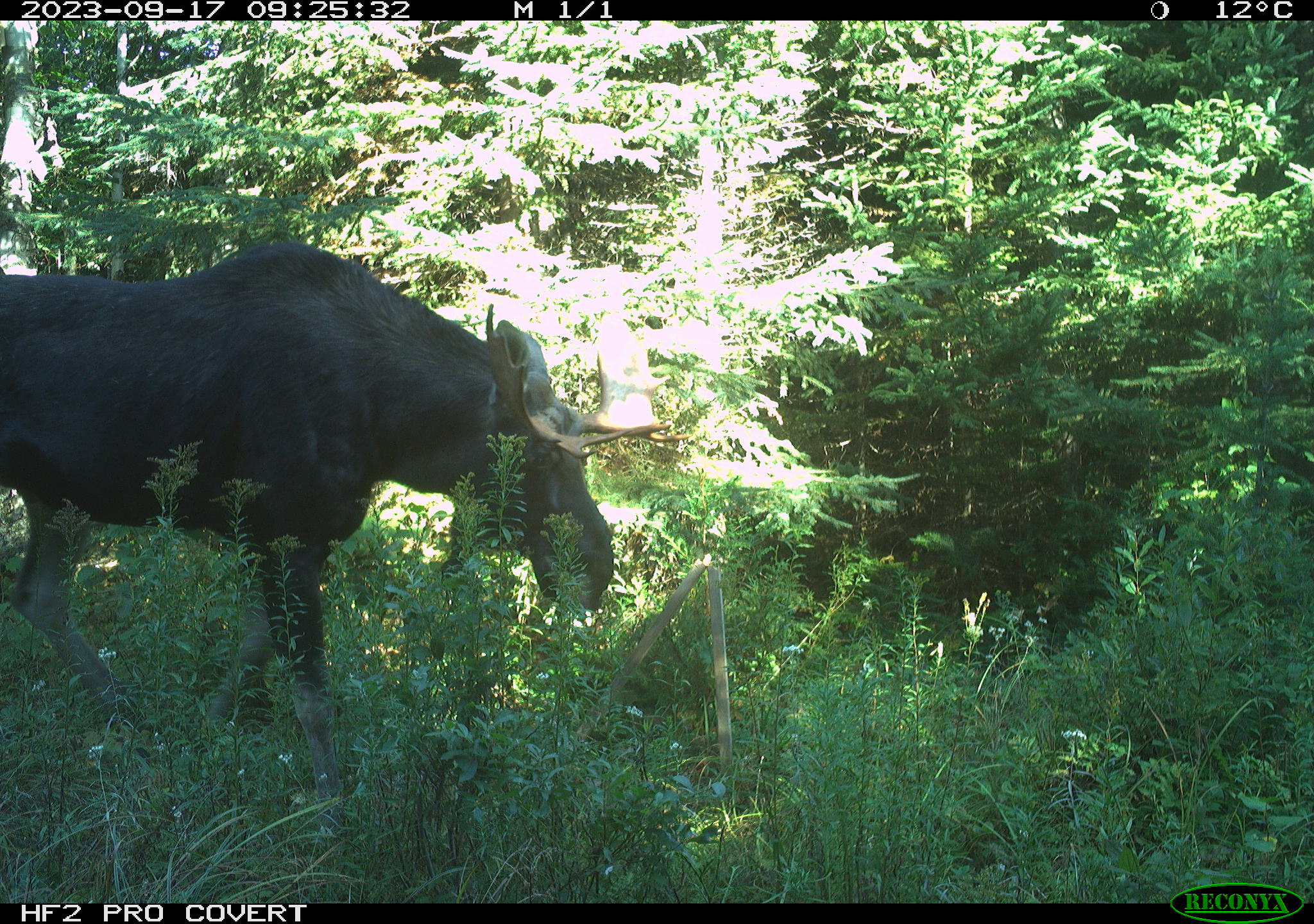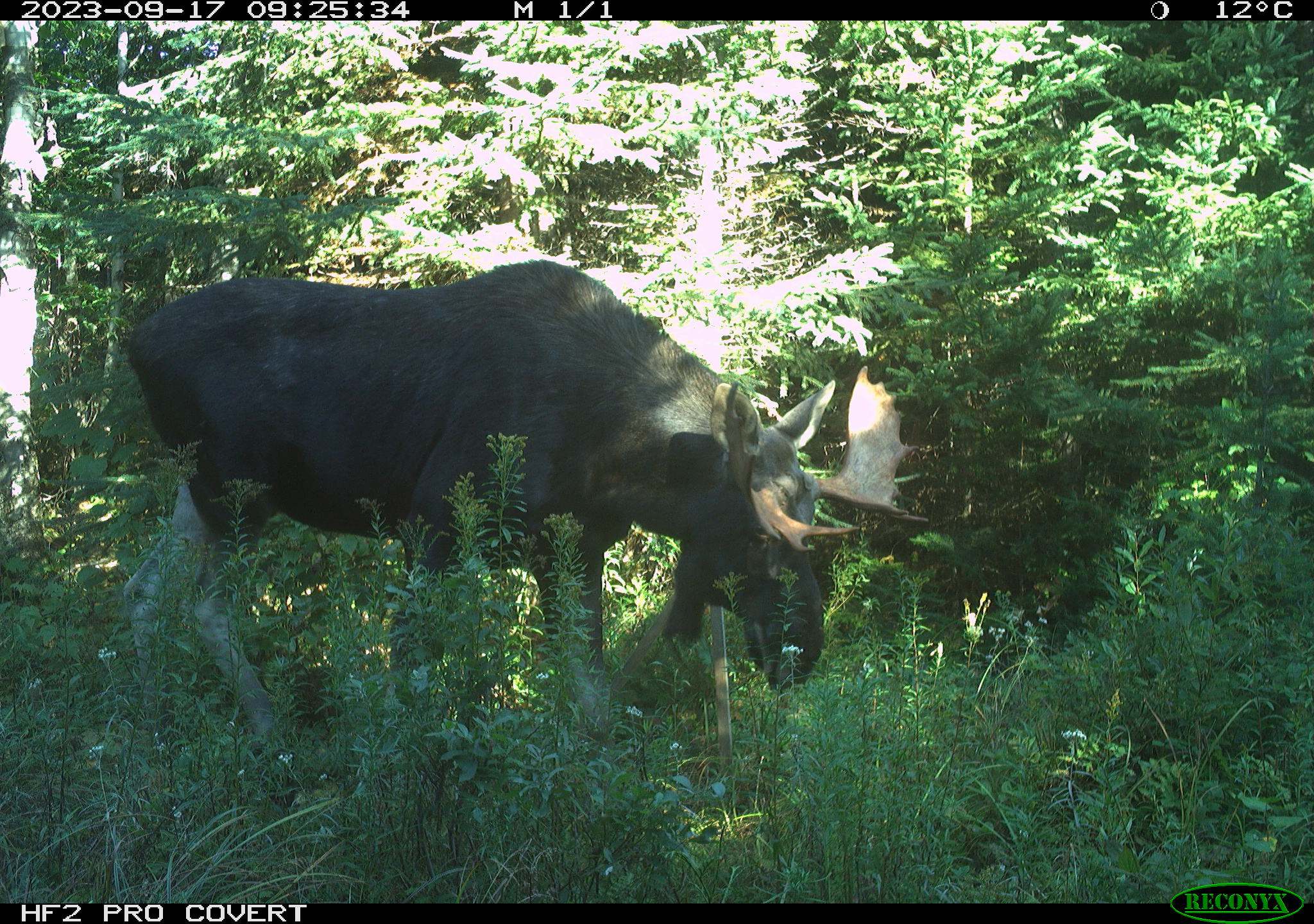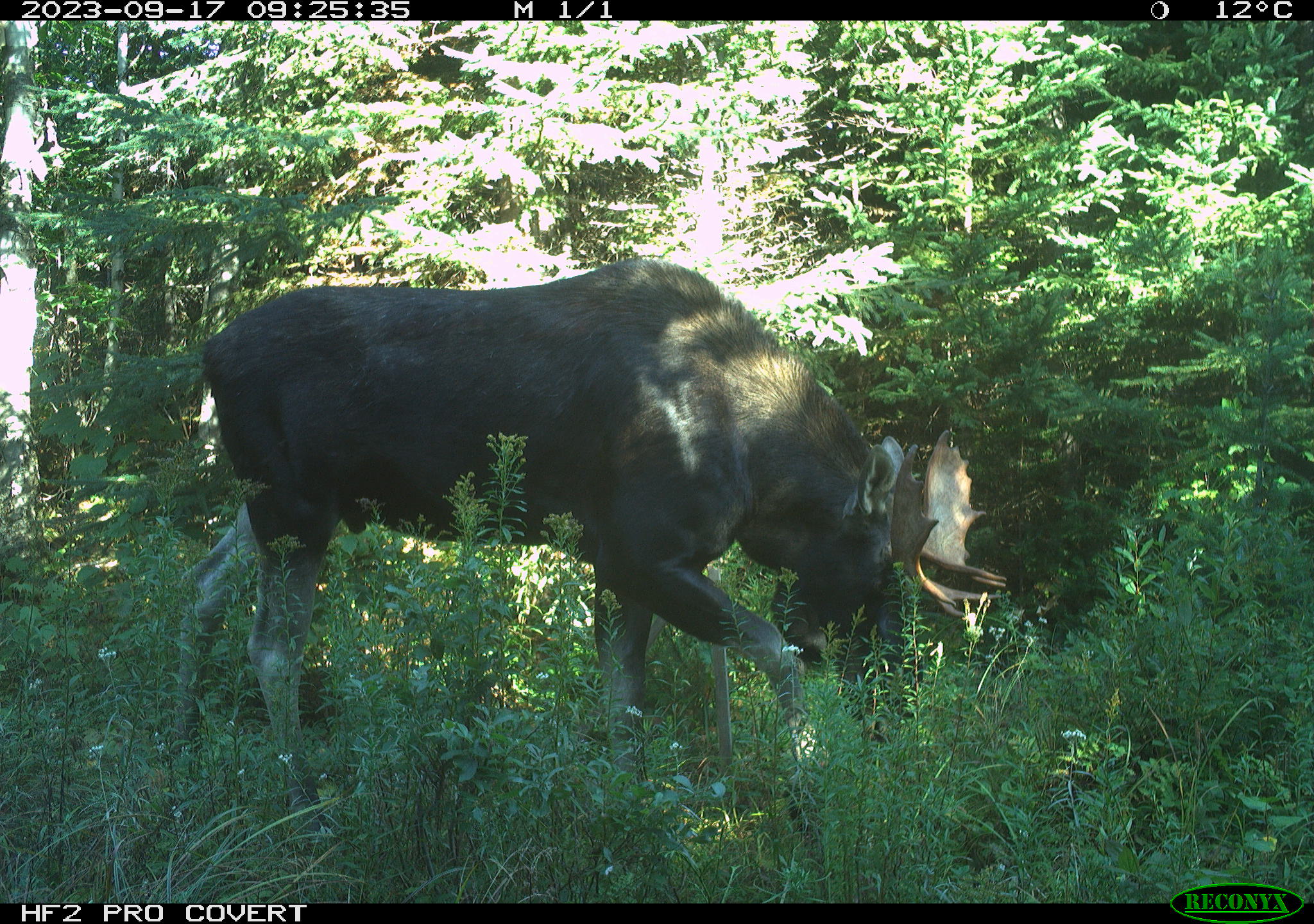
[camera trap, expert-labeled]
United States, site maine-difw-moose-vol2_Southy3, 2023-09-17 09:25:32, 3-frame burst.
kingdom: Animalia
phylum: Chordata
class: Mammalia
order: Artiodactyla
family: Cervidae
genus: Alces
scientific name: Alces alces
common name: moose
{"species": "moose (Alces alces)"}